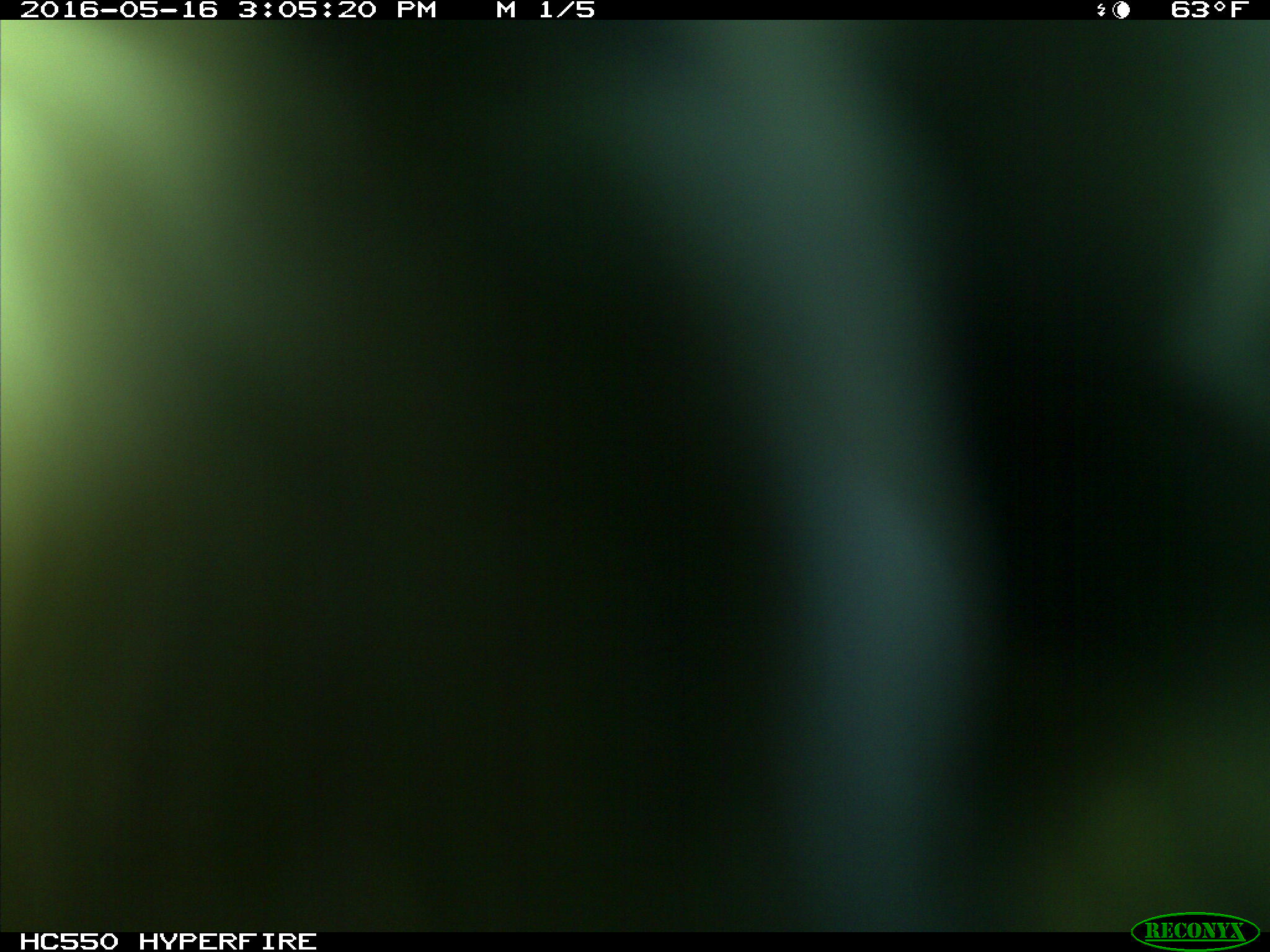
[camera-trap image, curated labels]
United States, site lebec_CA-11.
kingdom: Animalia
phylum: Chordata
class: Mammalia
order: Artiodactyla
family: Bovidae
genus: Bos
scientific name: Bos taurus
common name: domestic cow